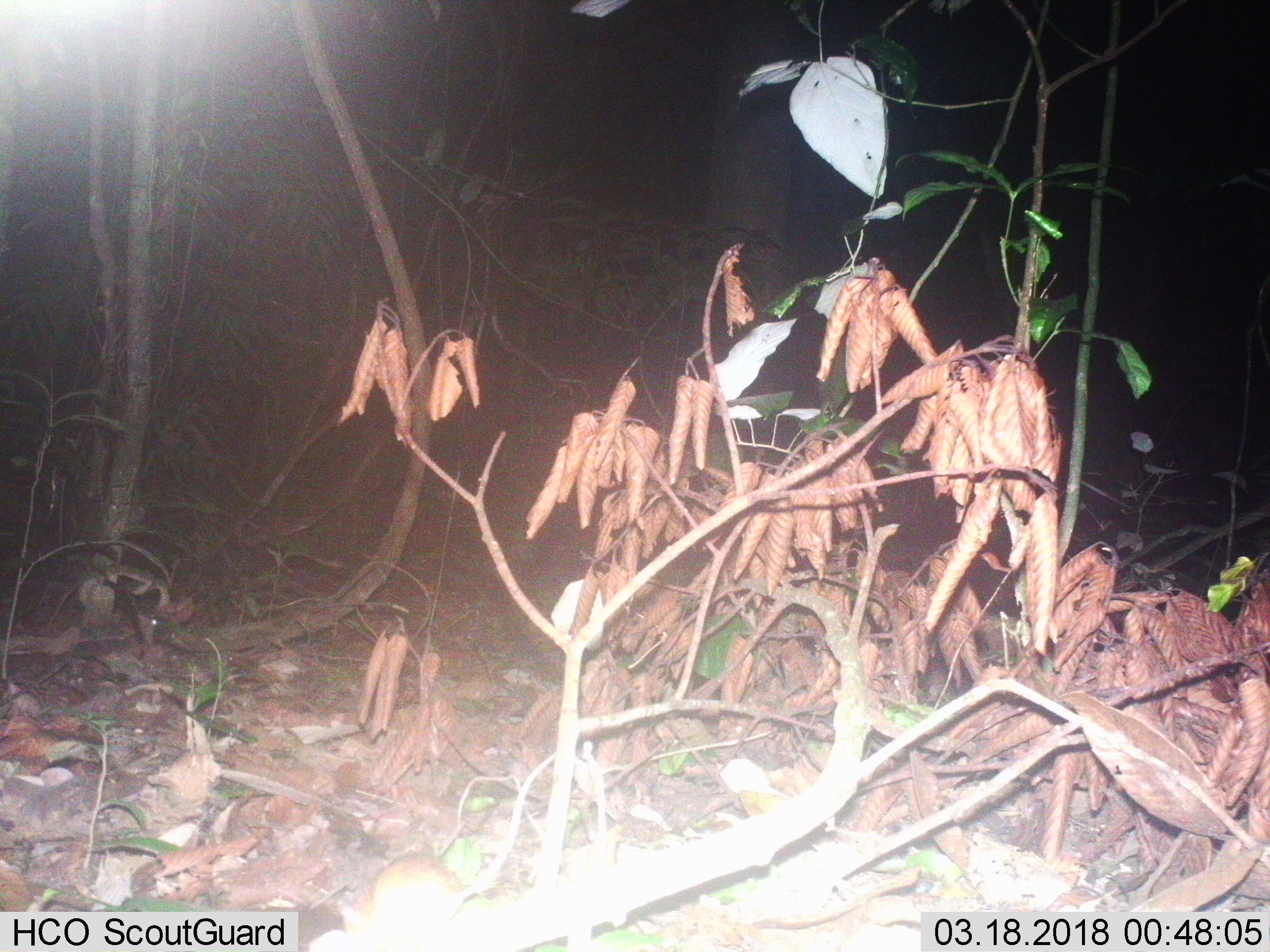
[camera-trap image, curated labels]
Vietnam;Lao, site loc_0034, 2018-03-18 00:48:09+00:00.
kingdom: Animalia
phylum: Chordata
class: Mammalia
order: Rodentia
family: Muridae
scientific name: Muridae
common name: old-world mice and rats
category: unidentified murid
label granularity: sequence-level